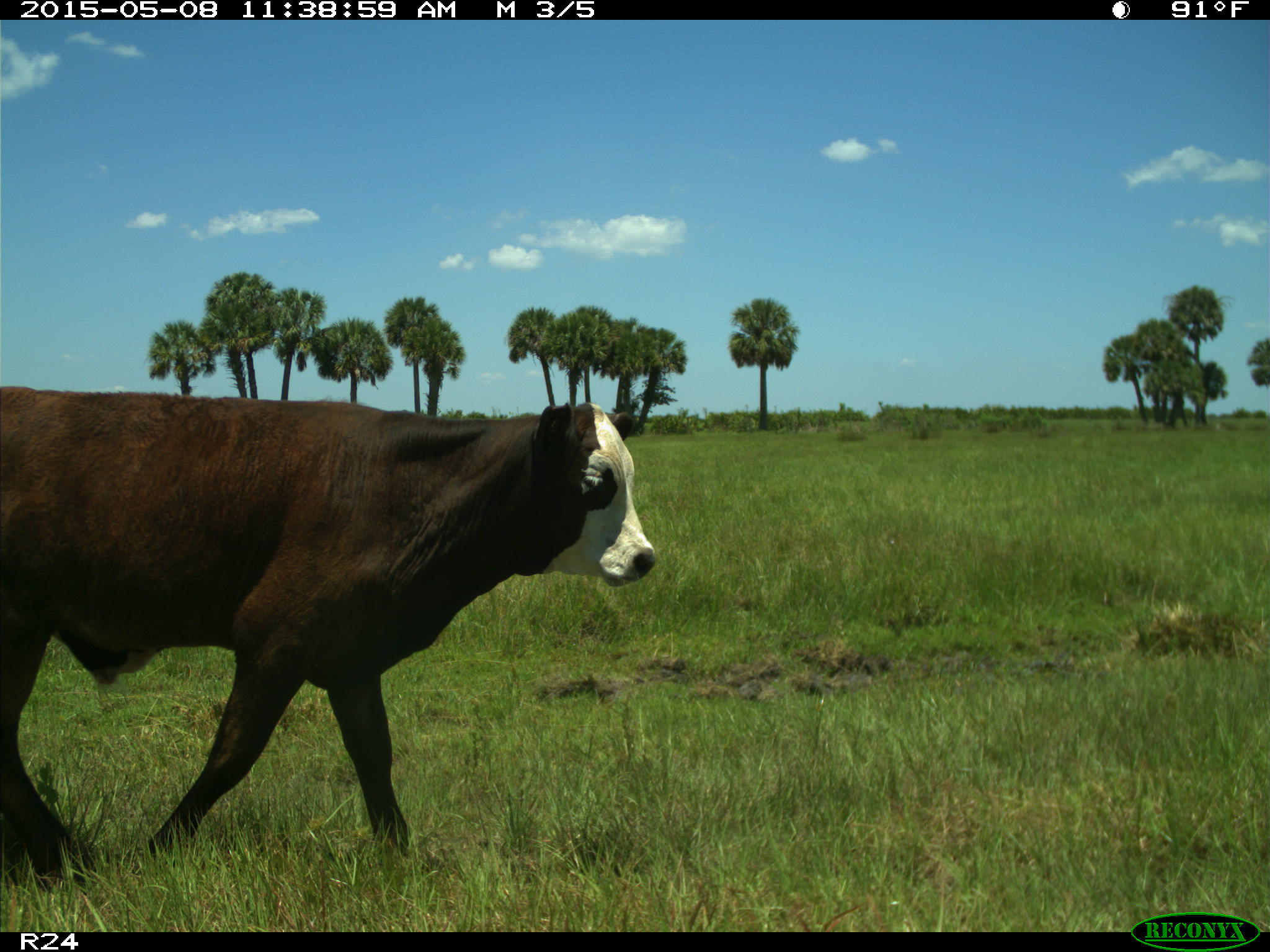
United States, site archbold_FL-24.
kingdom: Animalia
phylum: Chordata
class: Mammalia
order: Artiodactyla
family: Bovidae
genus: Bos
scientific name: Bos taurus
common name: domestic cow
Bos taurus (domestic cow).